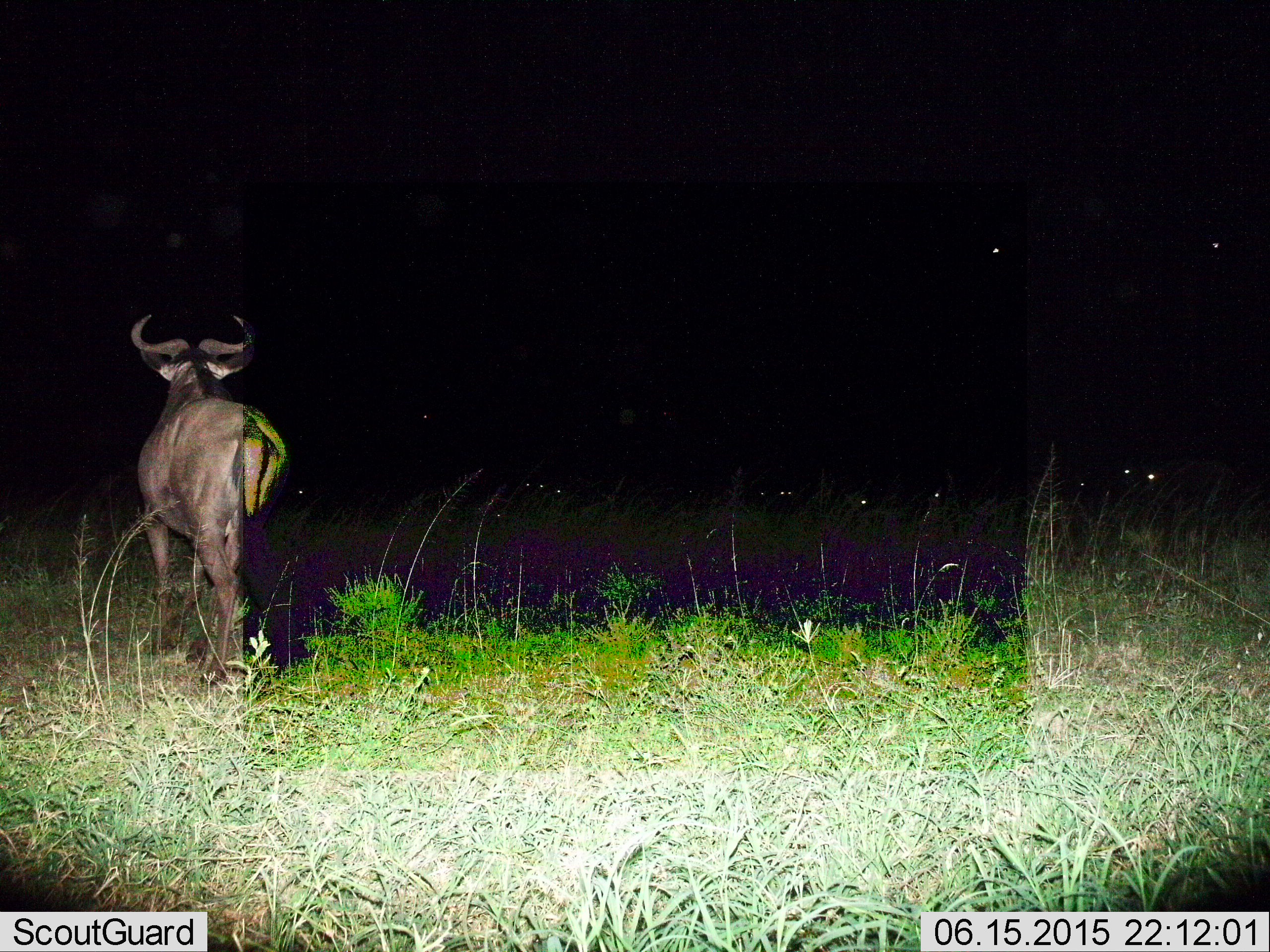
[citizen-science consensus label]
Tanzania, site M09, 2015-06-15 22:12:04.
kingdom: Animalia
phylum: Chordata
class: Mammalia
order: Artiodactyla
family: Bovidae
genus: Connochaetes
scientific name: Connochaetes taurinus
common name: blue wildebeest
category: wildebeest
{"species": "wildebeest (blue wildebeest) (Connochaetes taurinus)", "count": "2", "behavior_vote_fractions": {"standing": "80%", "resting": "10%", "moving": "30%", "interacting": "0%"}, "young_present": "0%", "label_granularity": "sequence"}